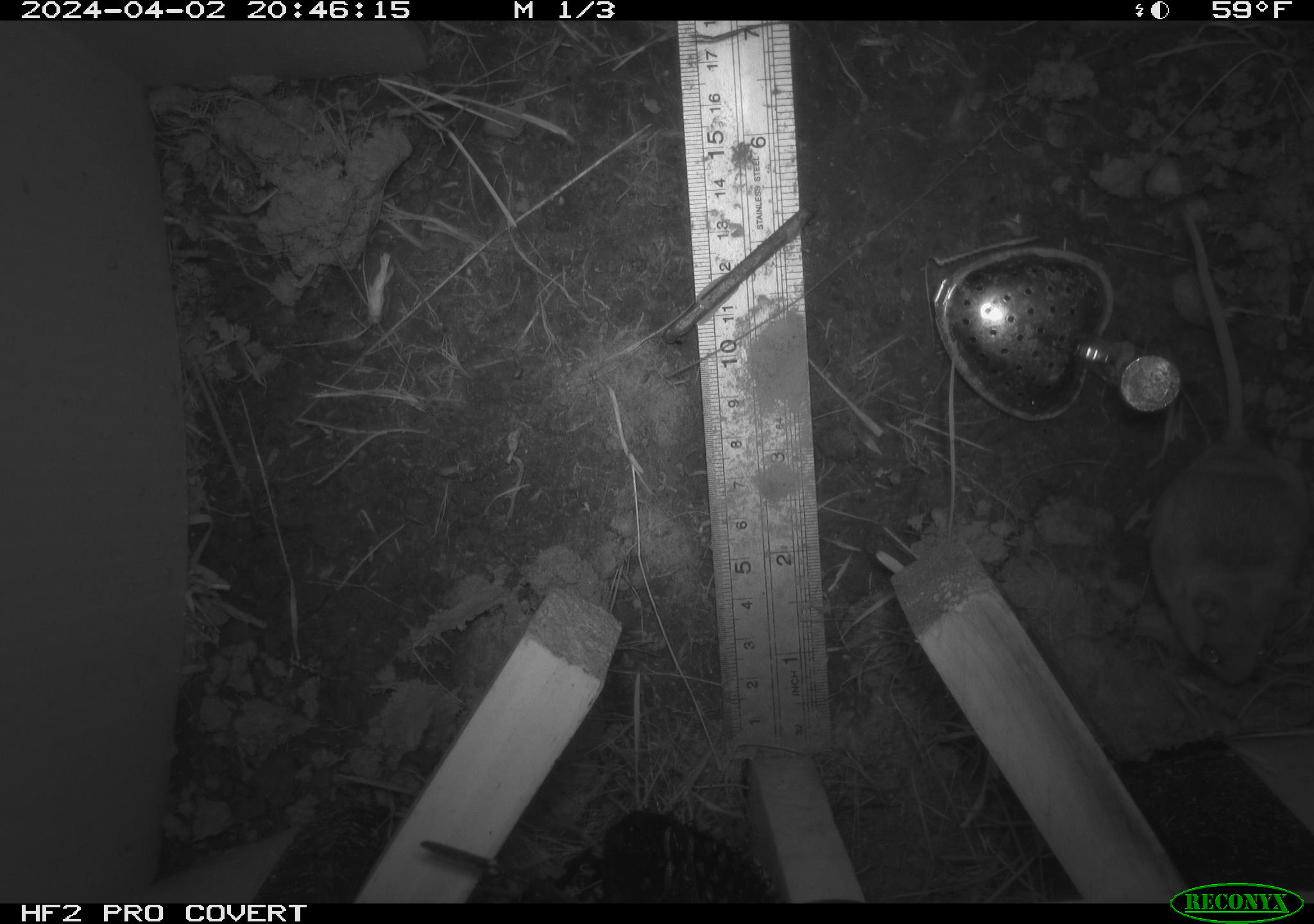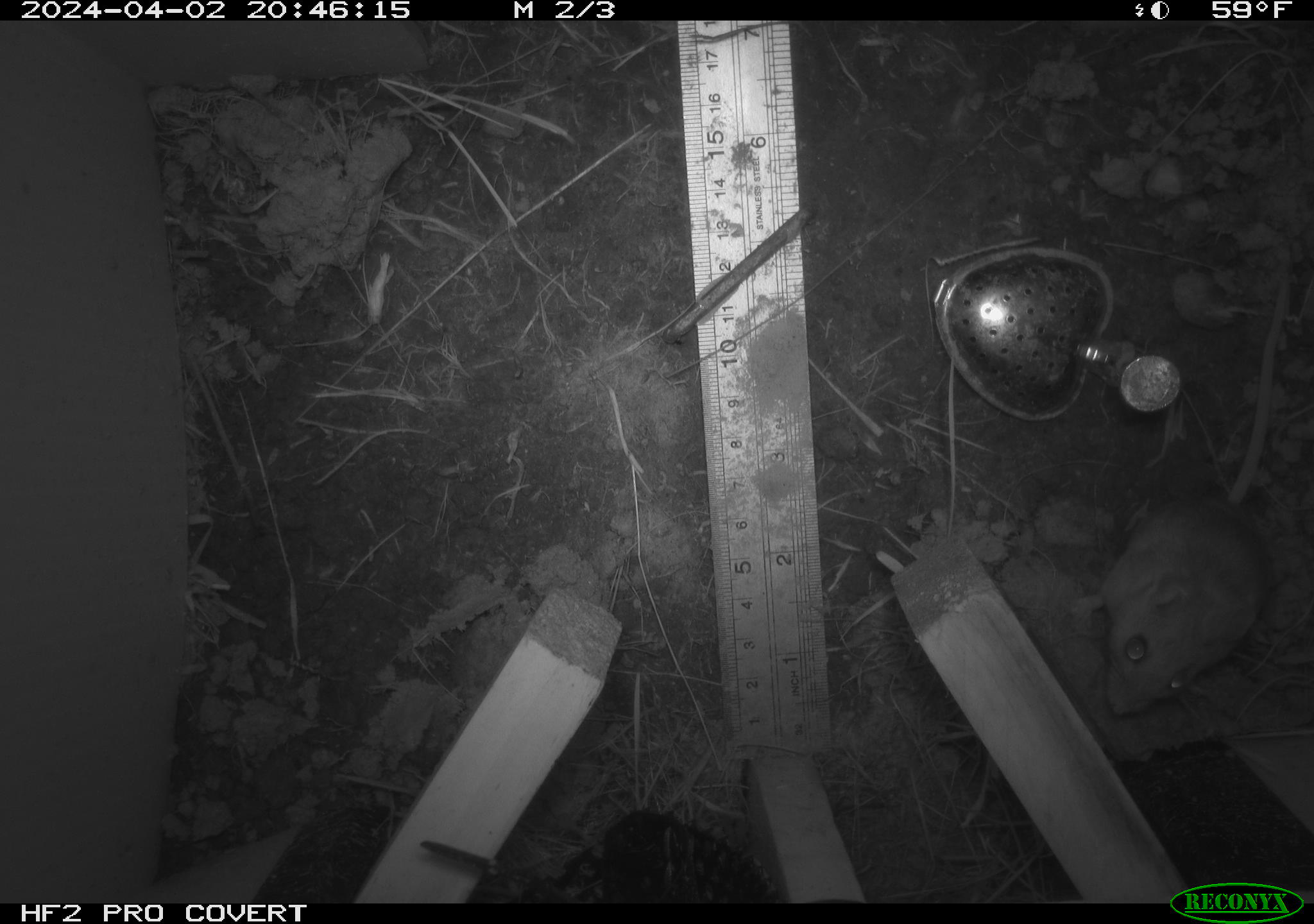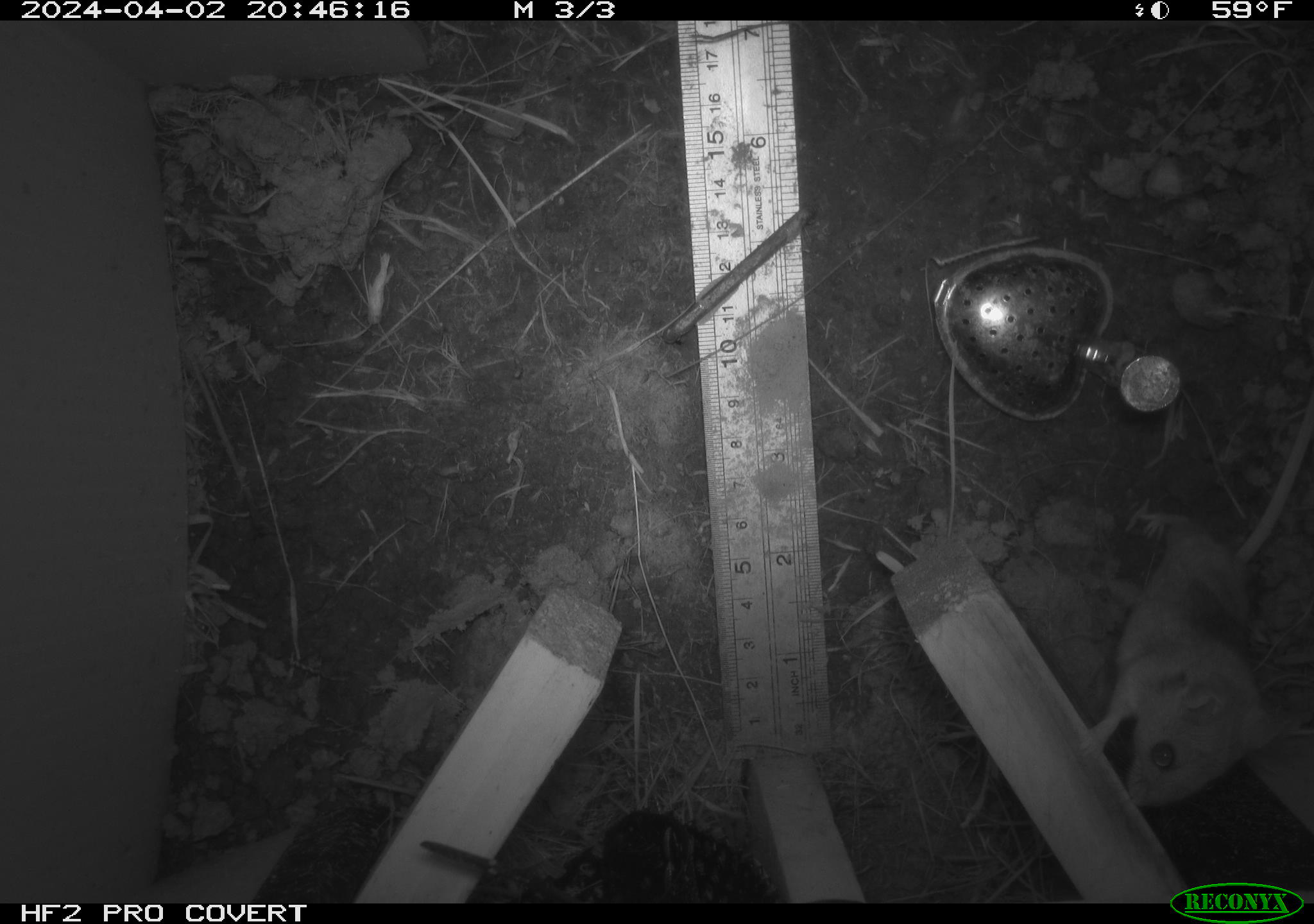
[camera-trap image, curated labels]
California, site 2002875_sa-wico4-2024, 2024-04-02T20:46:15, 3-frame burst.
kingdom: Animalia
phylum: Chordata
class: Mammalia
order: Rodentia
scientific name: Rodentia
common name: rodent